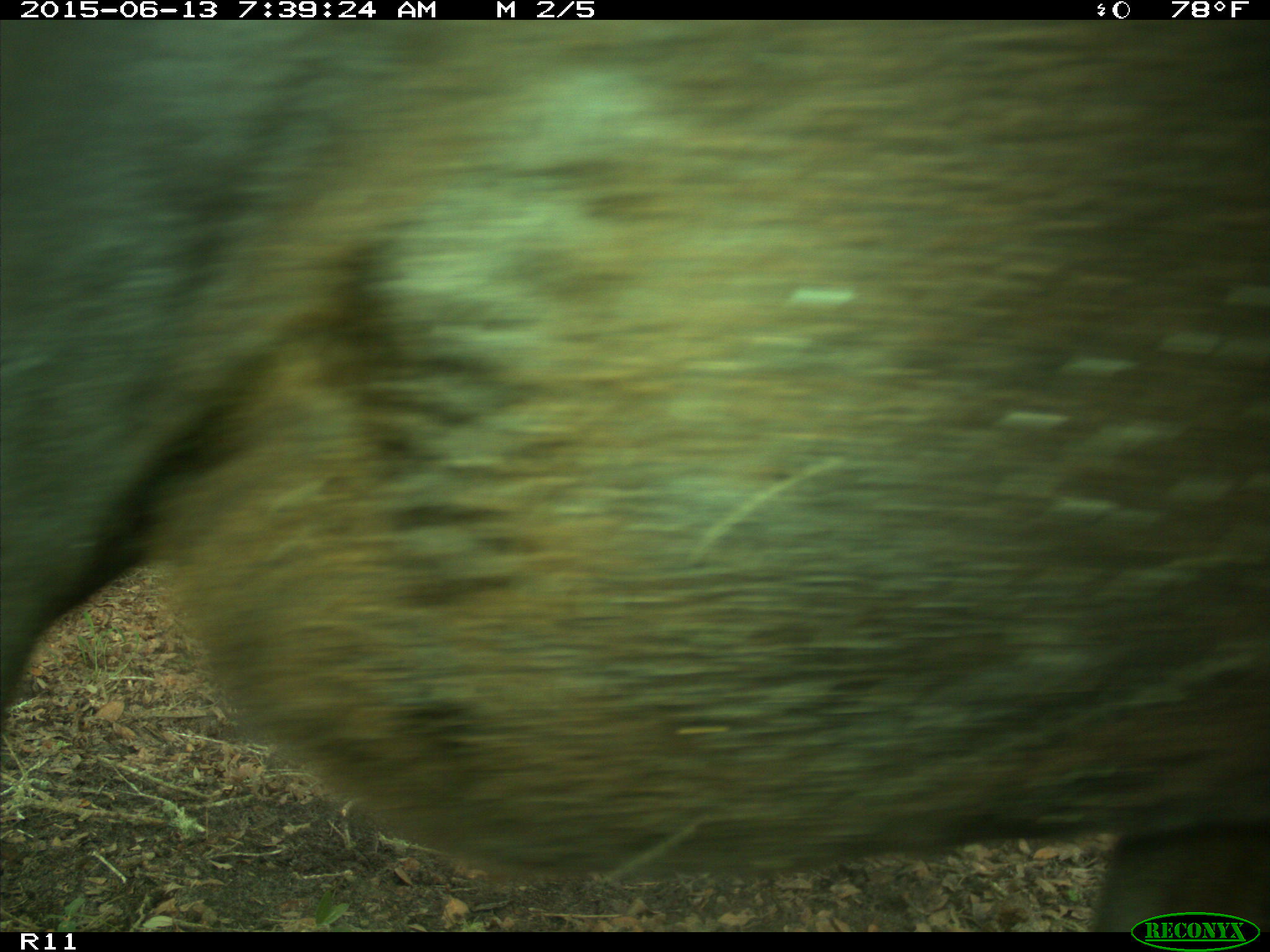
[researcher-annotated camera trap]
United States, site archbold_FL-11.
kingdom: Animalia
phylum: Chordata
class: Mammalia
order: Artiodactyla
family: Bovidae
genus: Bos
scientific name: Bos taurus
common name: domestic cow